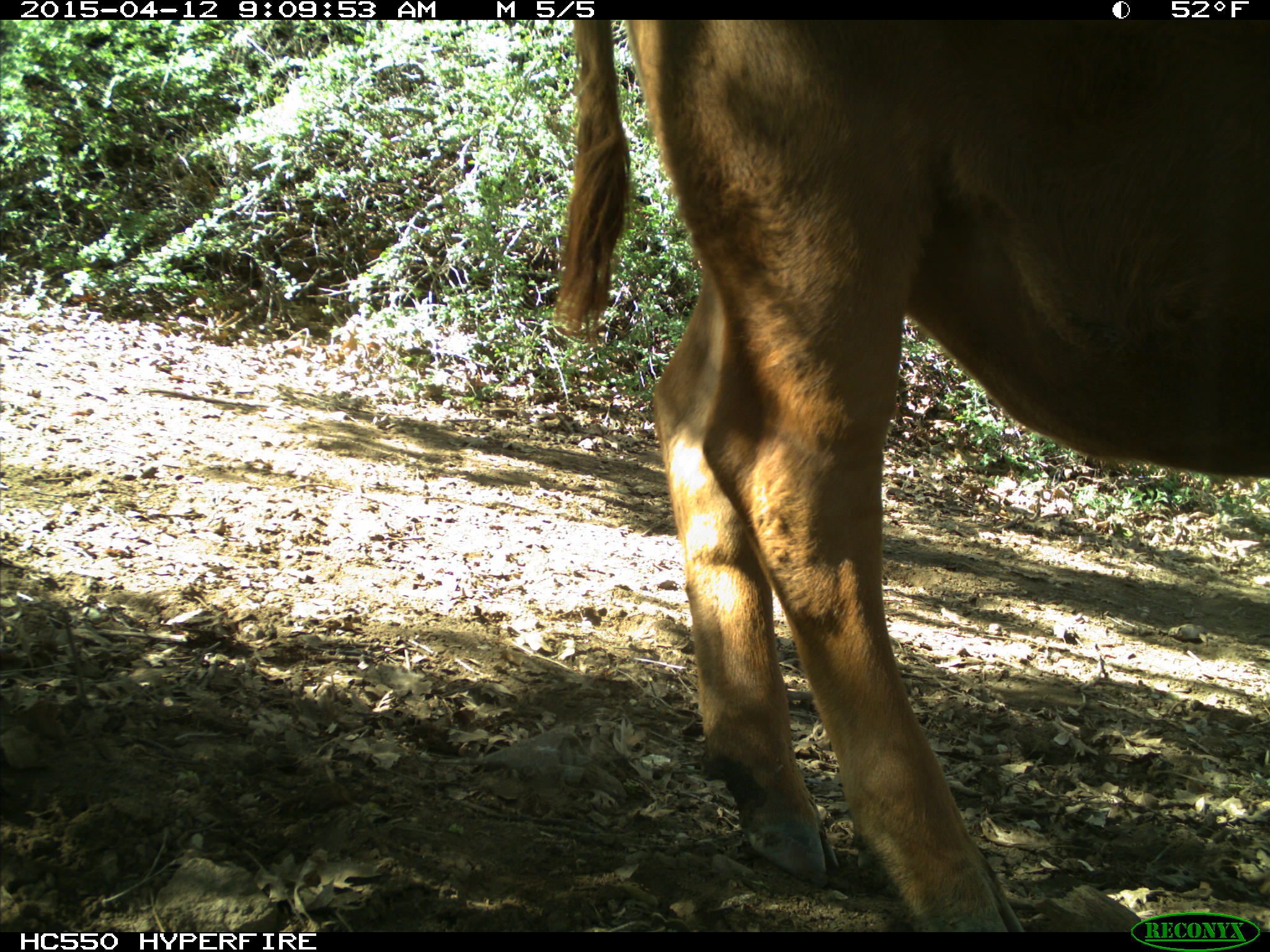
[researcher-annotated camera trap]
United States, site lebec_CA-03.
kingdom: Animalia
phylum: Chordata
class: Mammalia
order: Artiodactyla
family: Bovidae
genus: Bos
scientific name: Bos taurus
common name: domestic cow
Bos taurus (domestic cow).